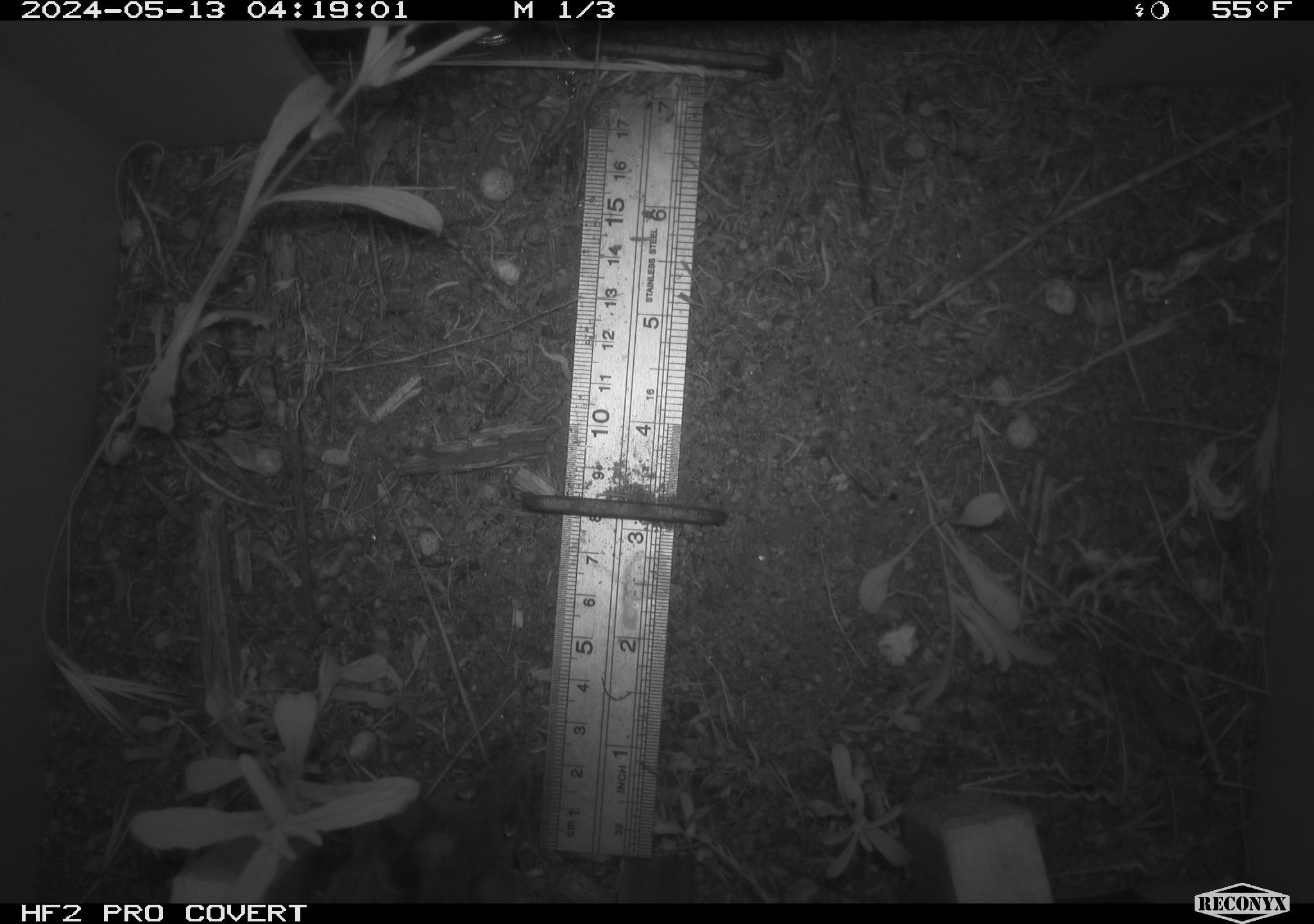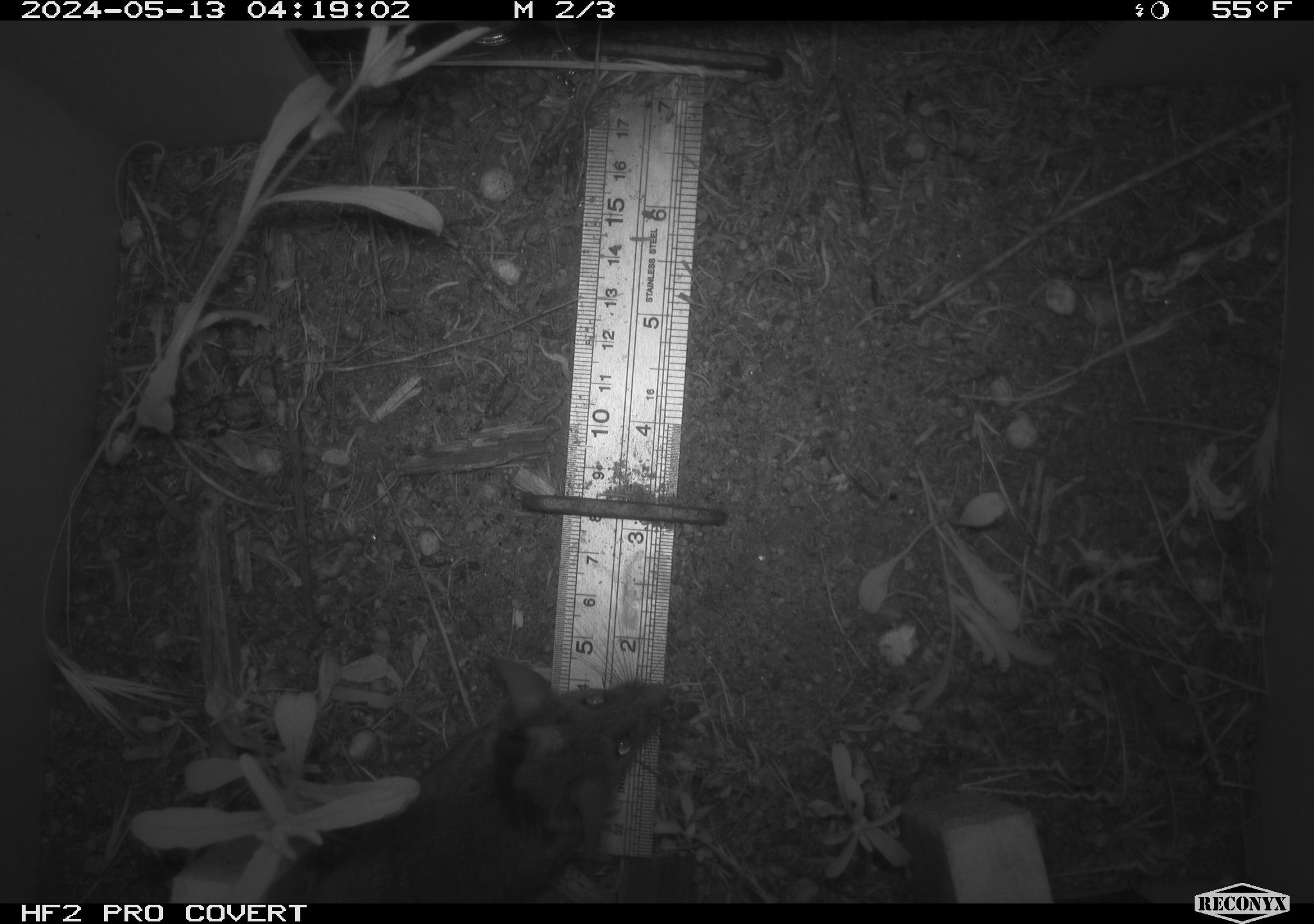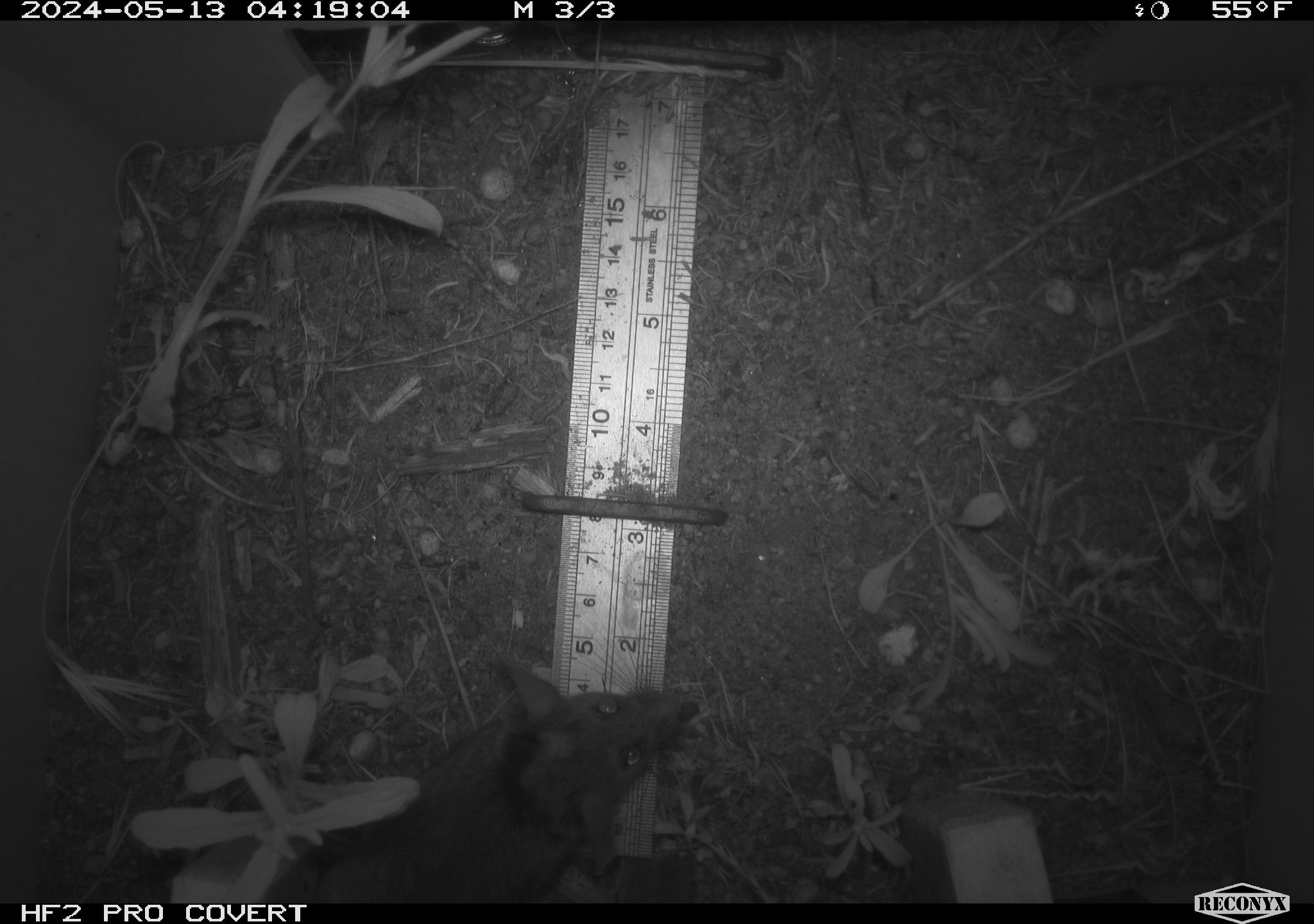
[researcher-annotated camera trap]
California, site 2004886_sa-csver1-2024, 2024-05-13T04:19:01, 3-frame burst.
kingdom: Animalia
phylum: Chordata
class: Mammalia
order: Rodentia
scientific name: Rodentia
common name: rodent